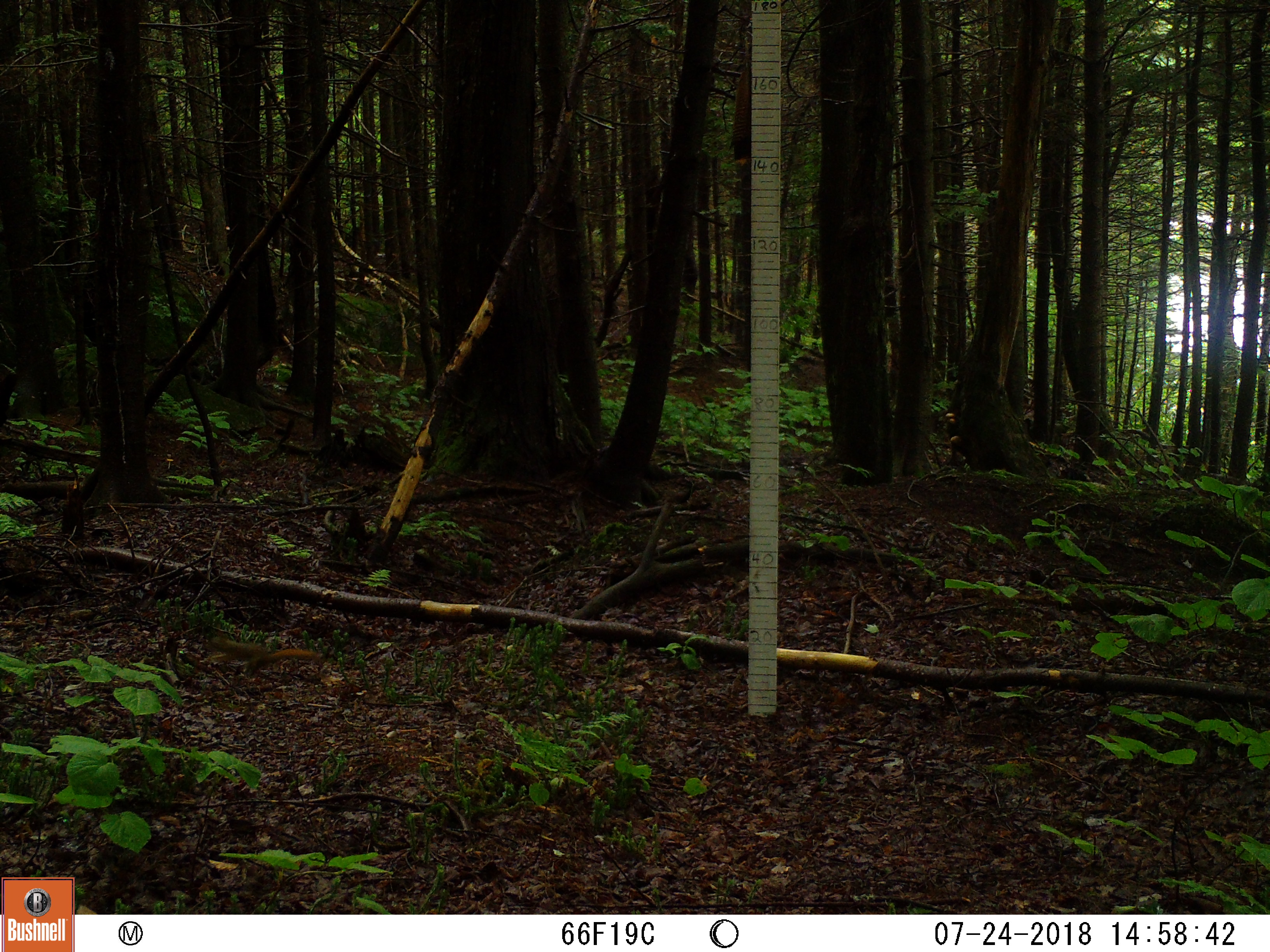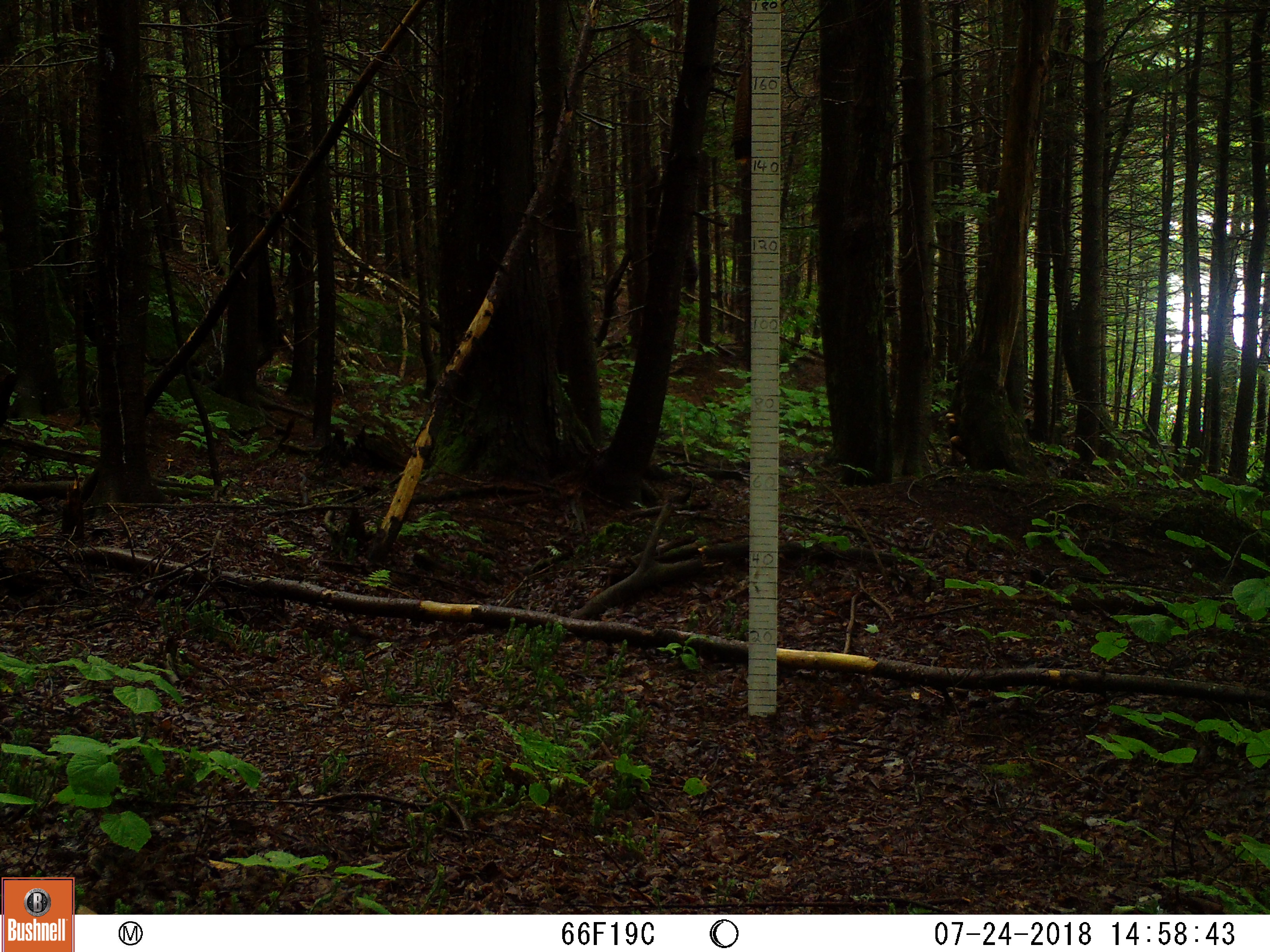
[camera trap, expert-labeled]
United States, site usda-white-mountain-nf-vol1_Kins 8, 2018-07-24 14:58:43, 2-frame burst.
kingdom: Animalia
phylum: Chordata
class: Mammalia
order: Rodentia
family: Sciuridae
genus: Tamiasciurus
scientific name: Tamiasciurus hudsonicus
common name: red squirrel